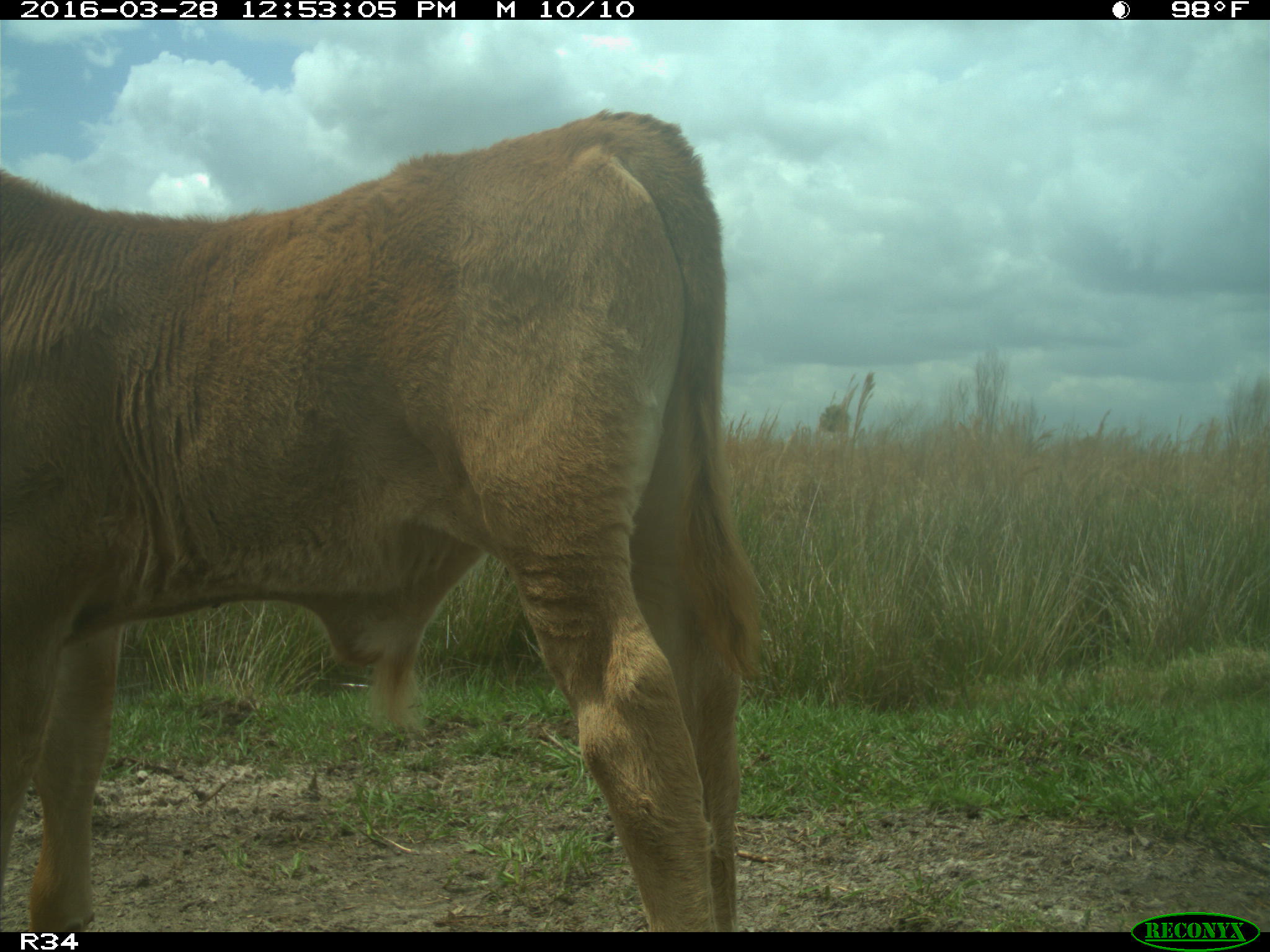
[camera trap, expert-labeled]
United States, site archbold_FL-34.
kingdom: Animalia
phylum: Chordata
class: Mammalia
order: Artiodactyla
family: Bovidae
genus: Bos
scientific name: Bos taurus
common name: domestic cow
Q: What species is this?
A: Bos taurus (domestic cow).